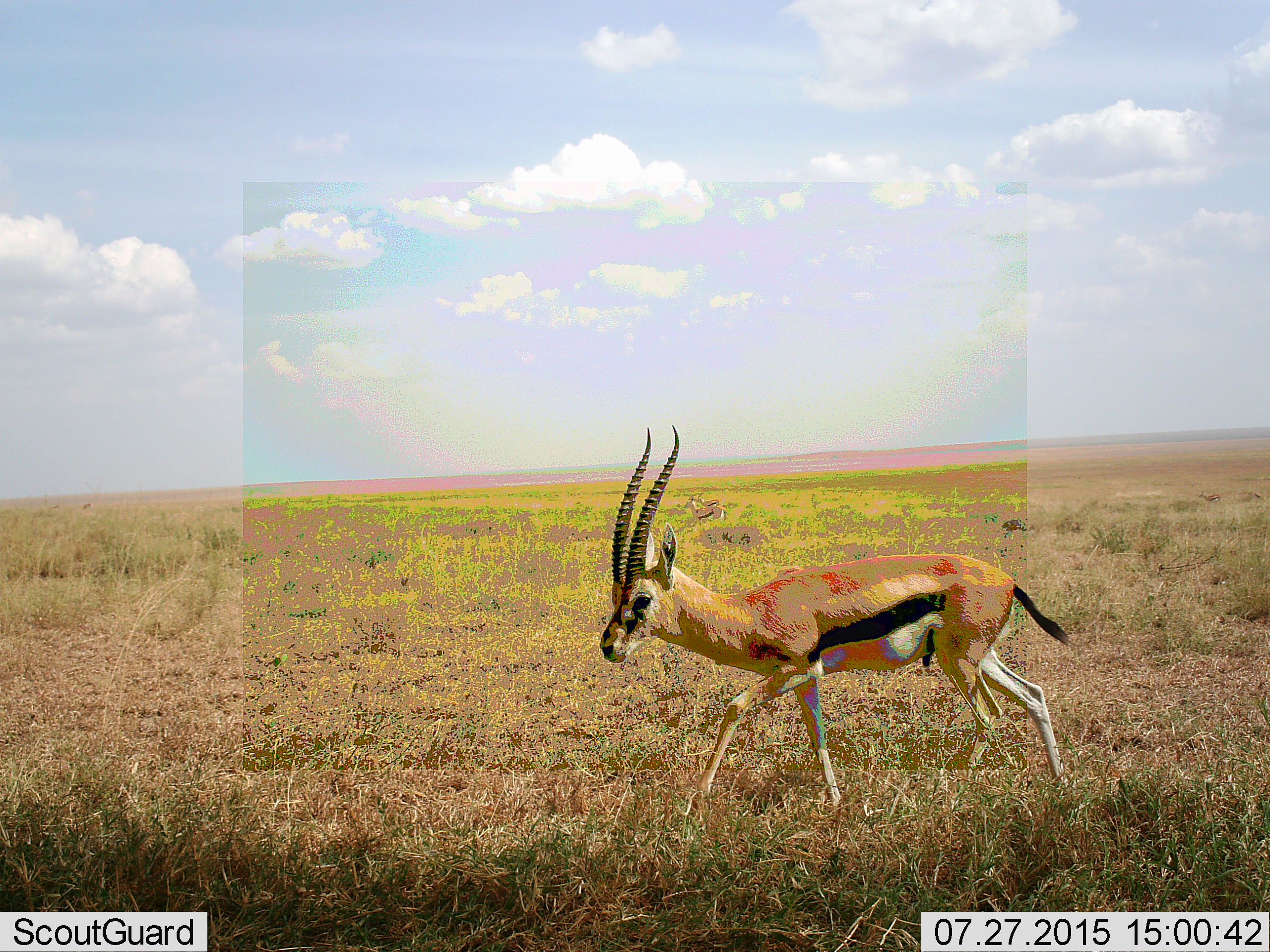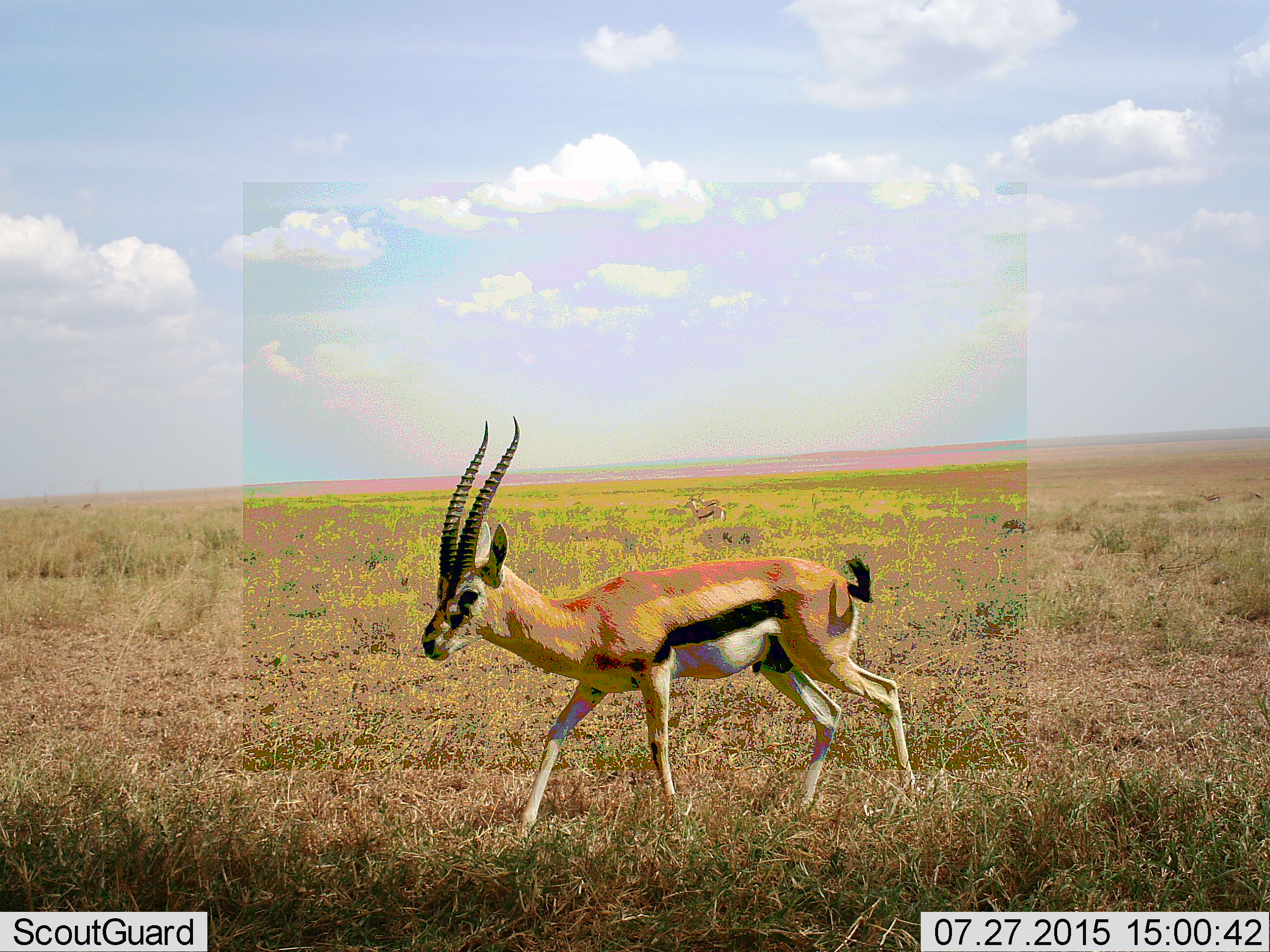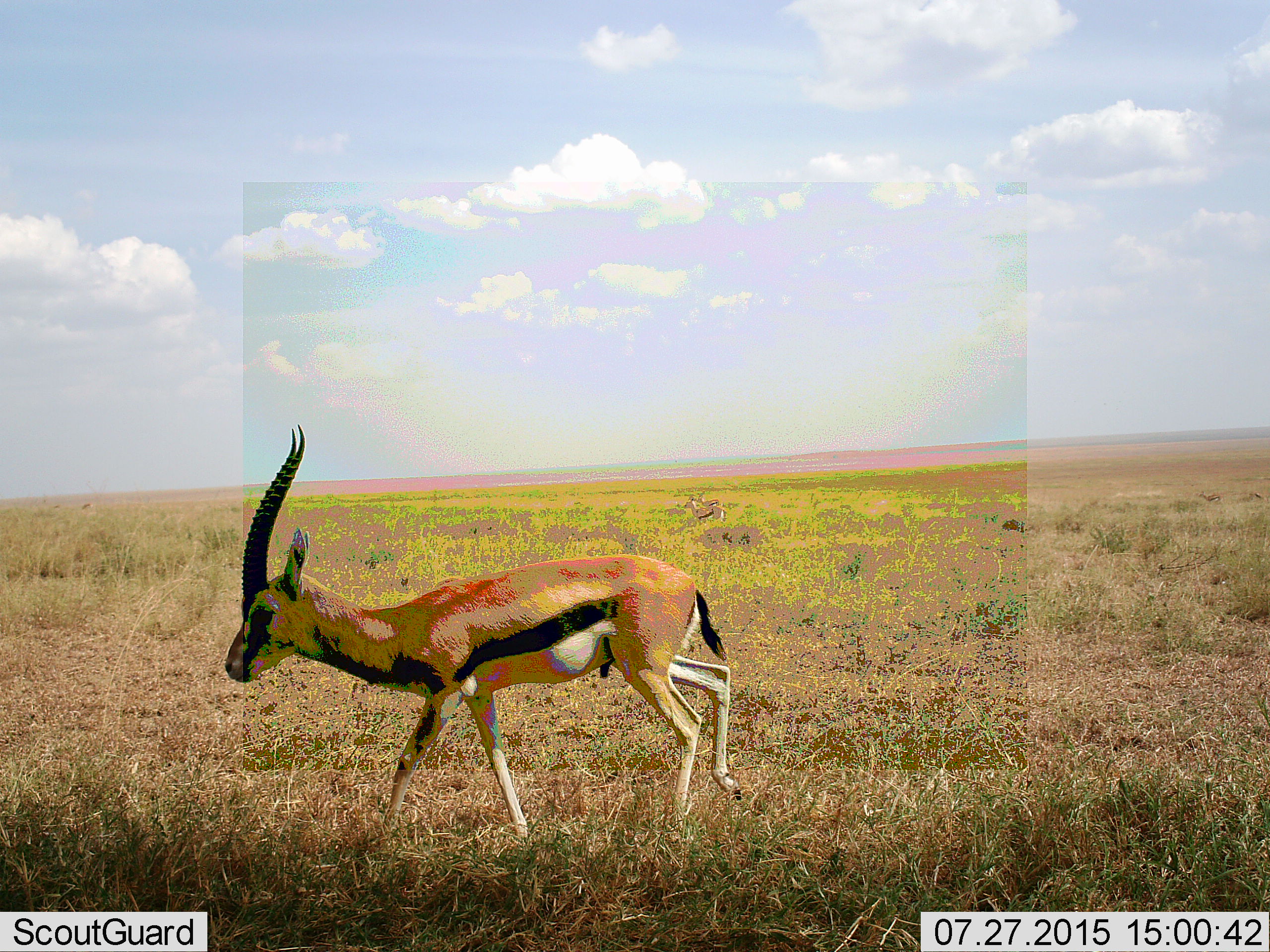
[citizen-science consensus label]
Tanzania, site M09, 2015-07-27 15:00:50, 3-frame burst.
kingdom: Animalia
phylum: Chordata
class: Mammalia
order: Artiodactyla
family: Bovidae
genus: Eudorcas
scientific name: Eudorcas thomsonii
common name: thomson's gazelle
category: gazellethomsons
Gazellethomsons (thomson's gazelle) (Eudorcas thomsonii), count 1. Behavior (volunteer vote fractions): standing 33%, resting 0%, moving 89%, interacting 0%. Young present (vote fraction): 11%. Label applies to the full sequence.